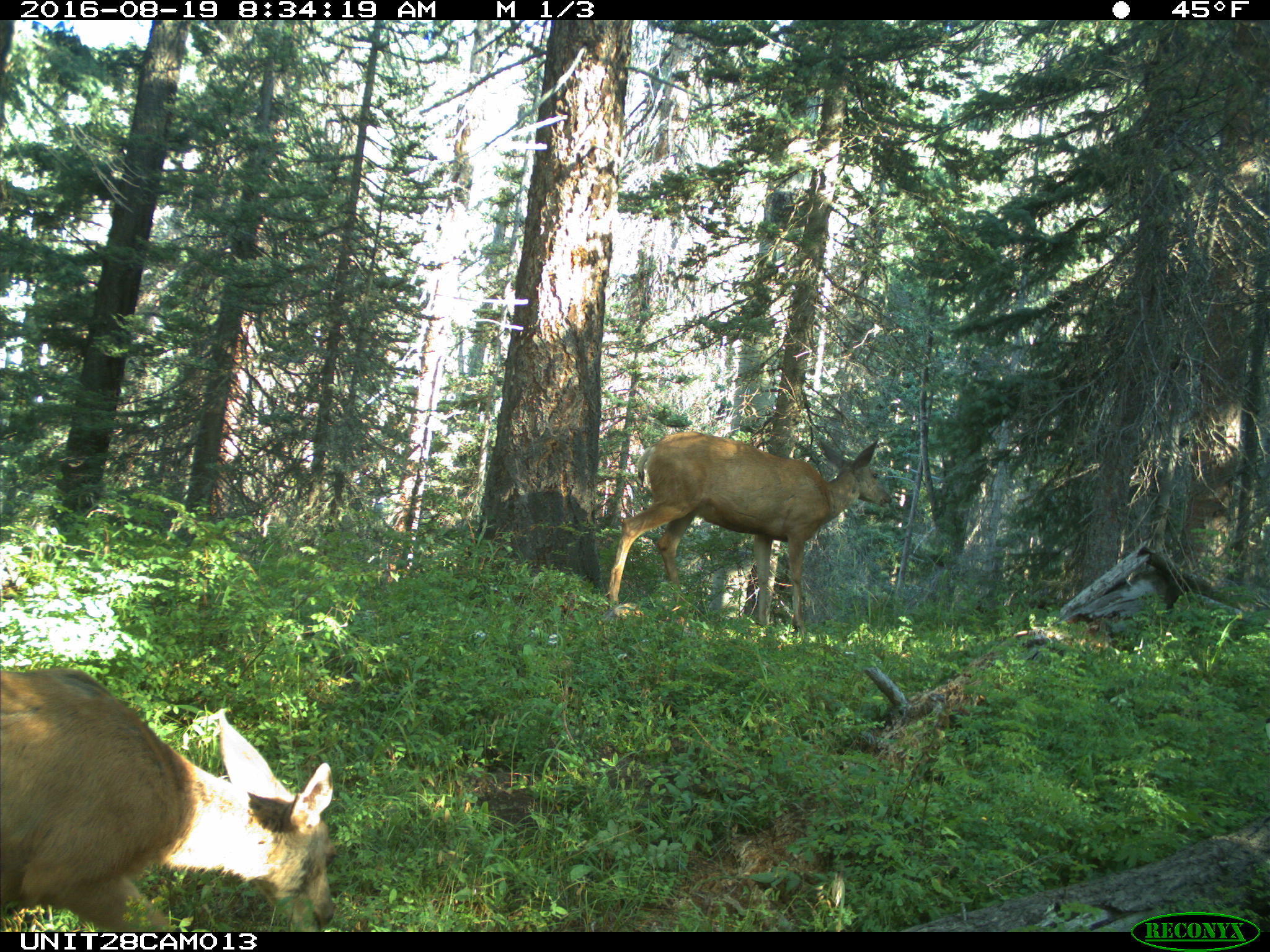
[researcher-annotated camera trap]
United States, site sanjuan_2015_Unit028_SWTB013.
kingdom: Animalia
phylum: Chordata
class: Mammalia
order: Artiodactyla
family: Cervidae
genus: Odocoileus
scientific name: Odocoileus hemionus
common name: mule deer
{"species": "Odocoileus hemionus (mule deer)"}